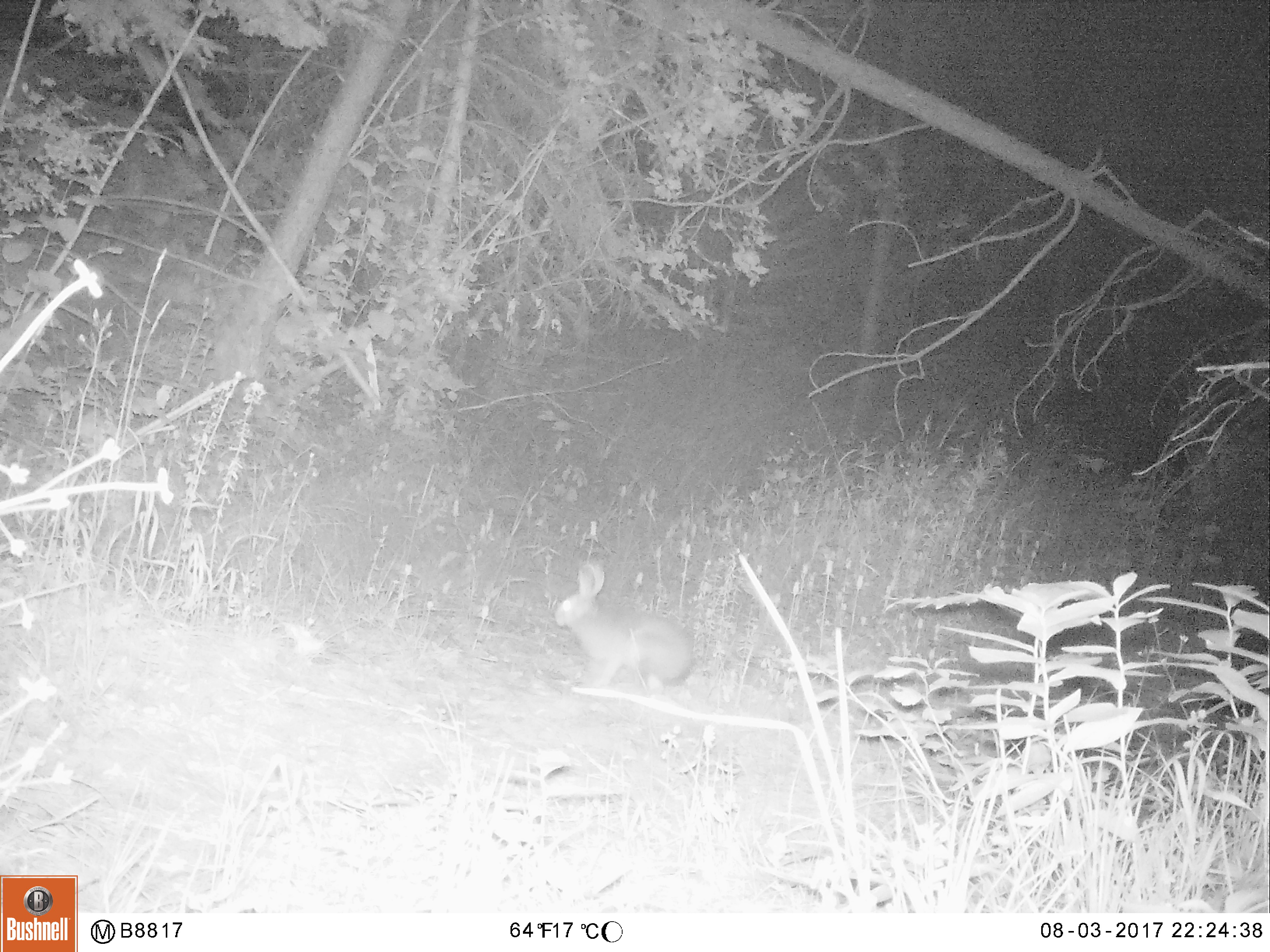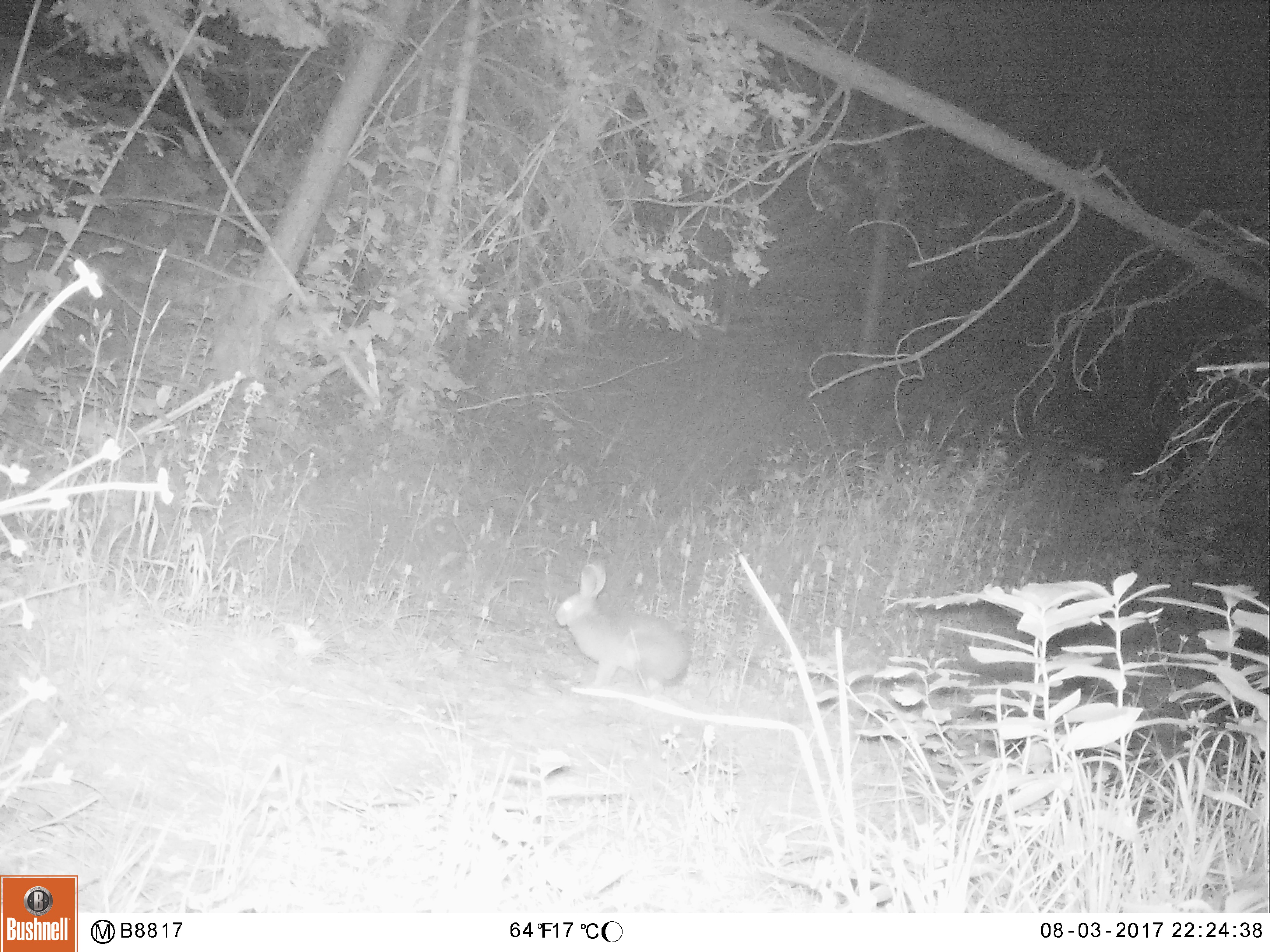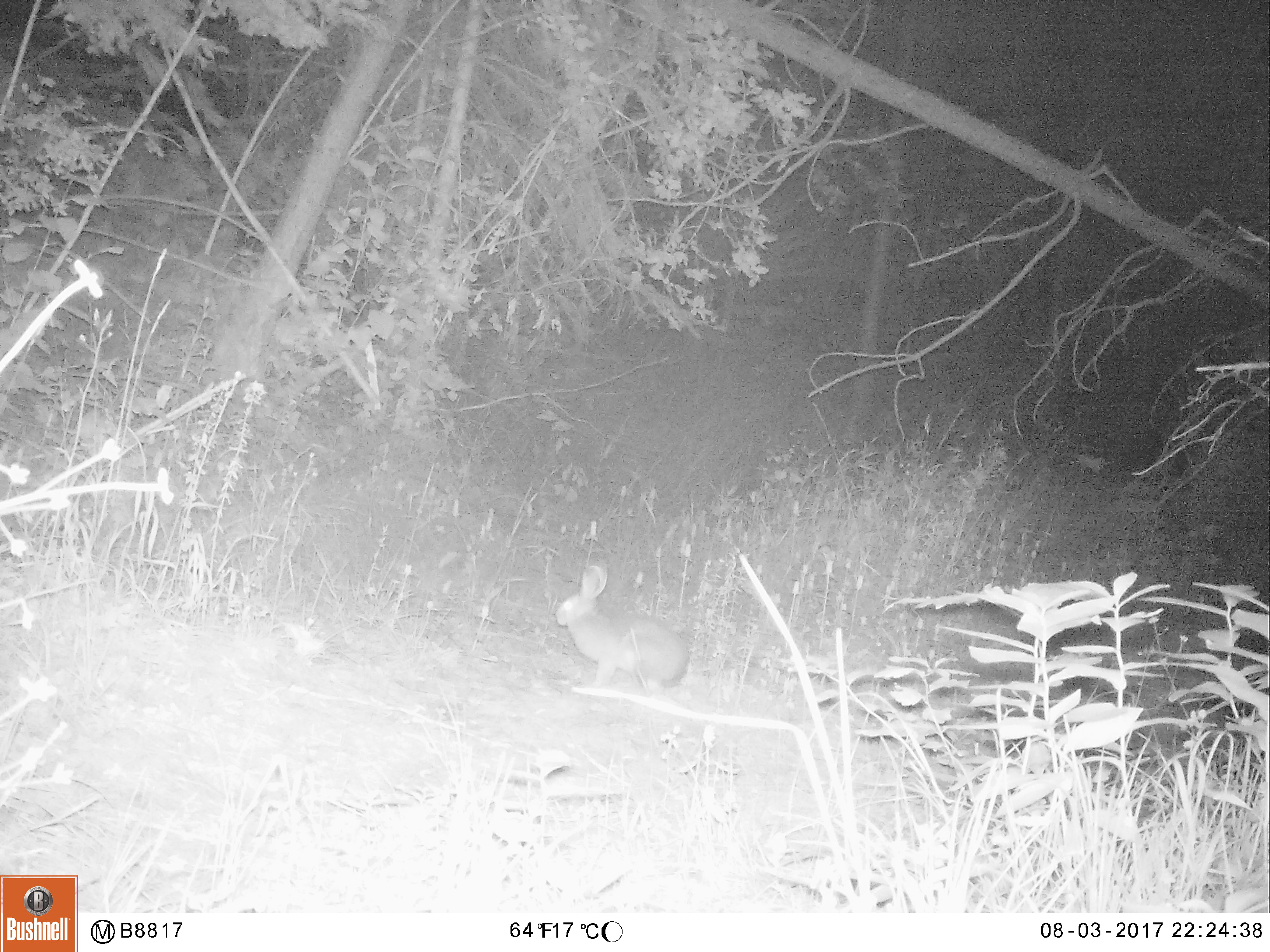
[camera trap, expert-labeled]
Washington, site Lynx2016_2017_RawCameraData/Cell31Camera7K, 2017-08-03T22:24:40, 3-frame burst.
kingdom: Animalia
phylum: Chordata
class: Mammalia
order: Lagomorpha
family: Leporidae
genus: Lepus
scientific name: Lepus americanus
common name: snowshoe hare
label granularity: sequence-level